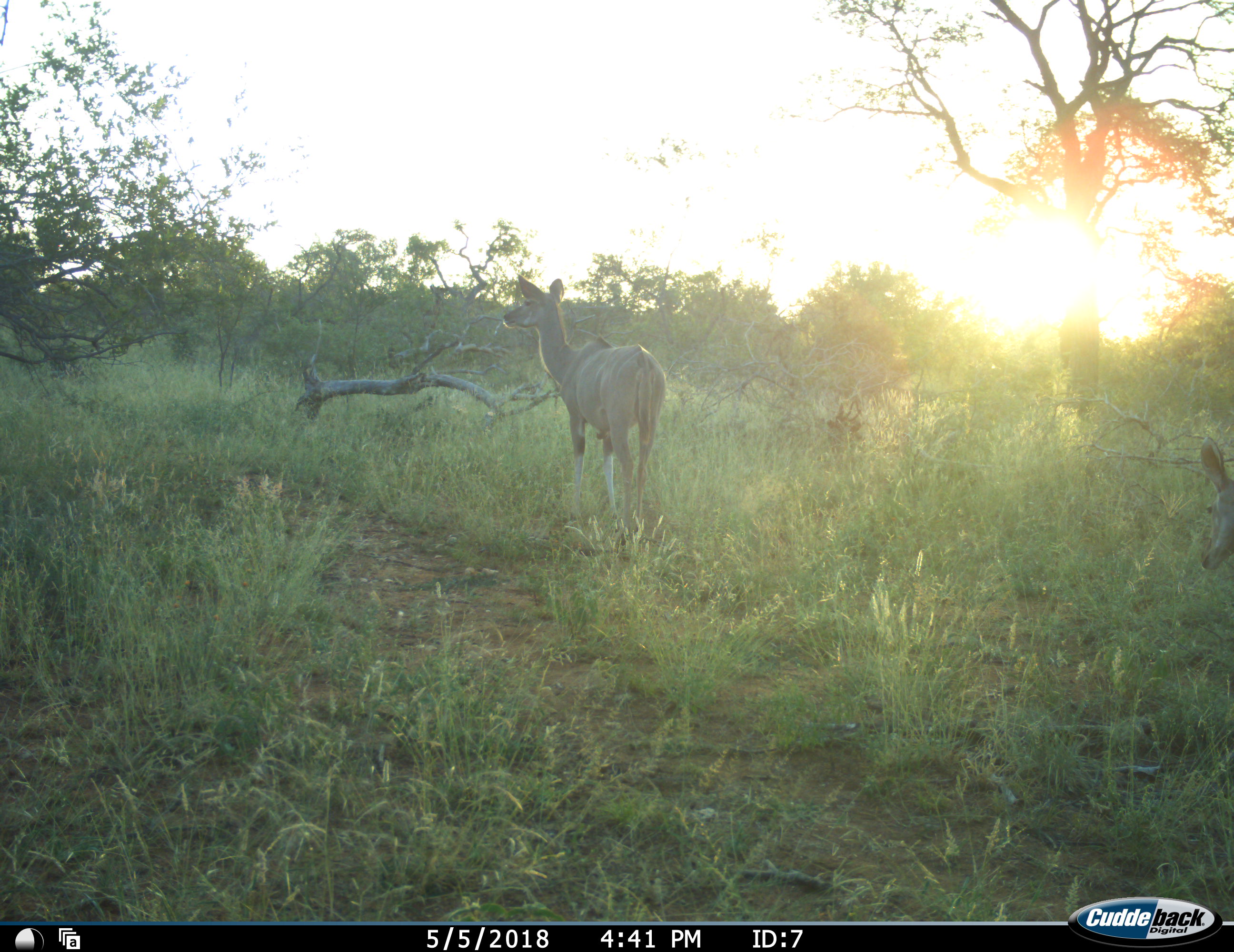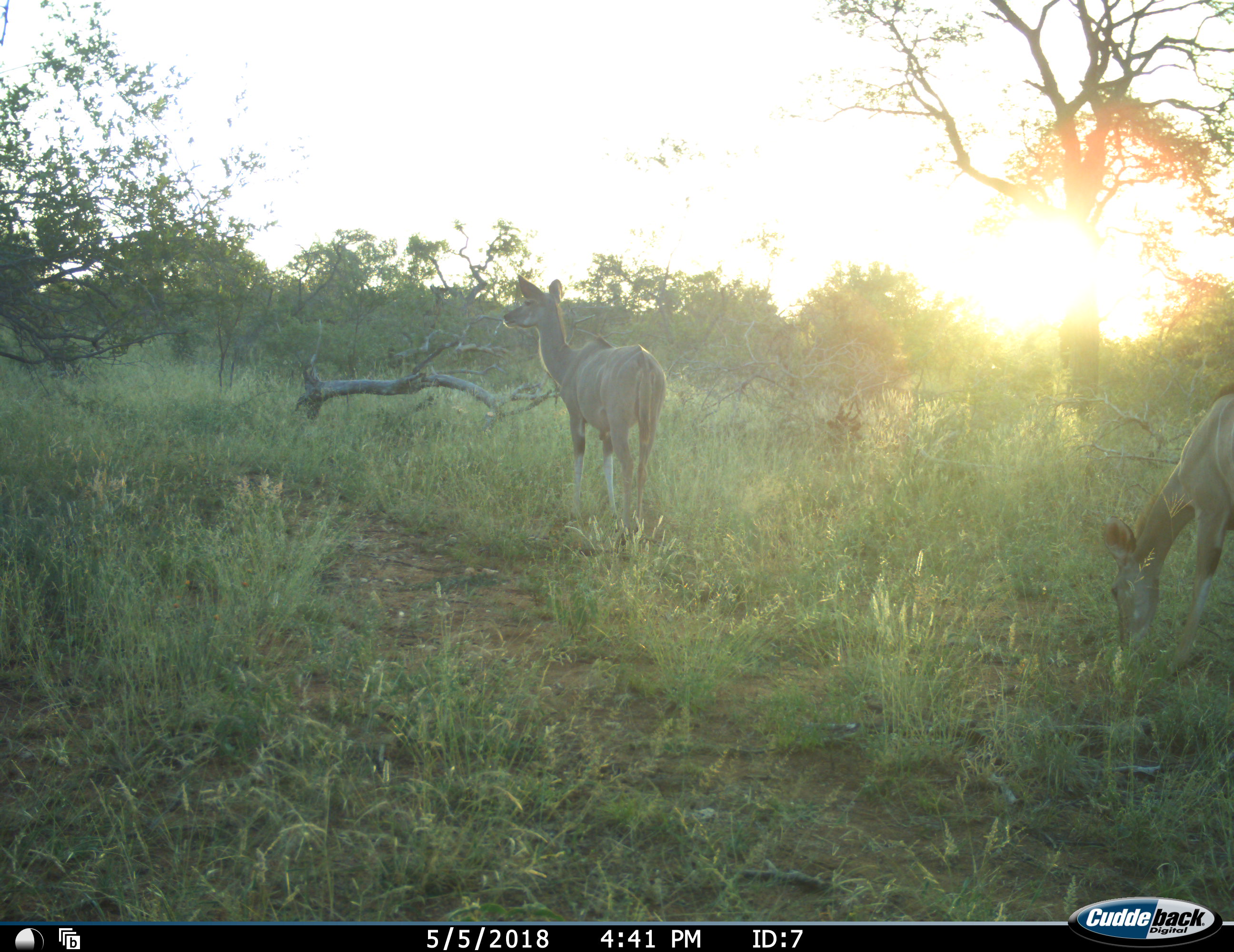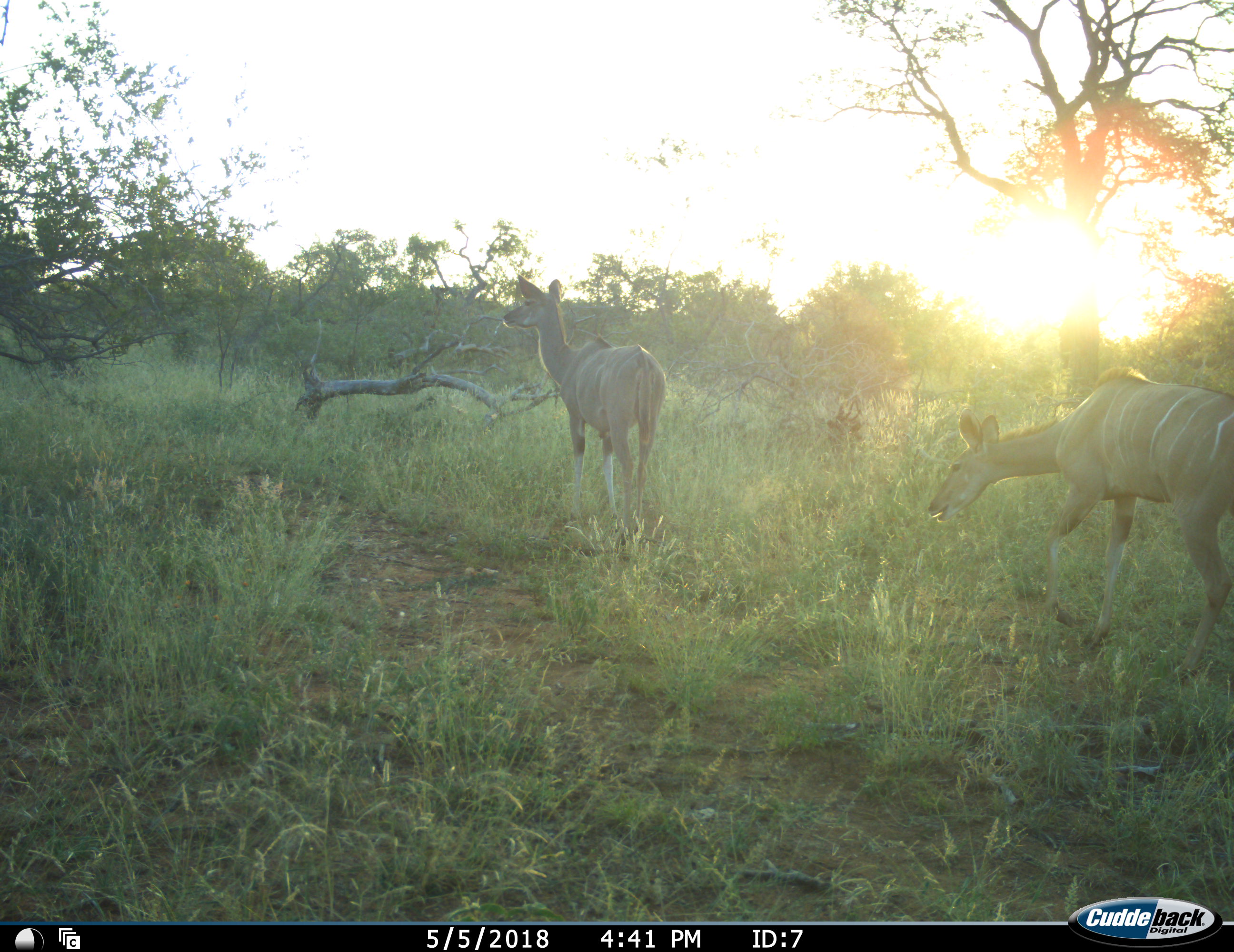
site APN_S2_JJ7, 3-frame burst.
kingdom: Animalia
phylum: Chordata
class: Mammalia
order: Artiodactyla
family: Bovidae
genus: Tragelaphus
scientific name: Tragelaphus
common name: kudu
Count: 2.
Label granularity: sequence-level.